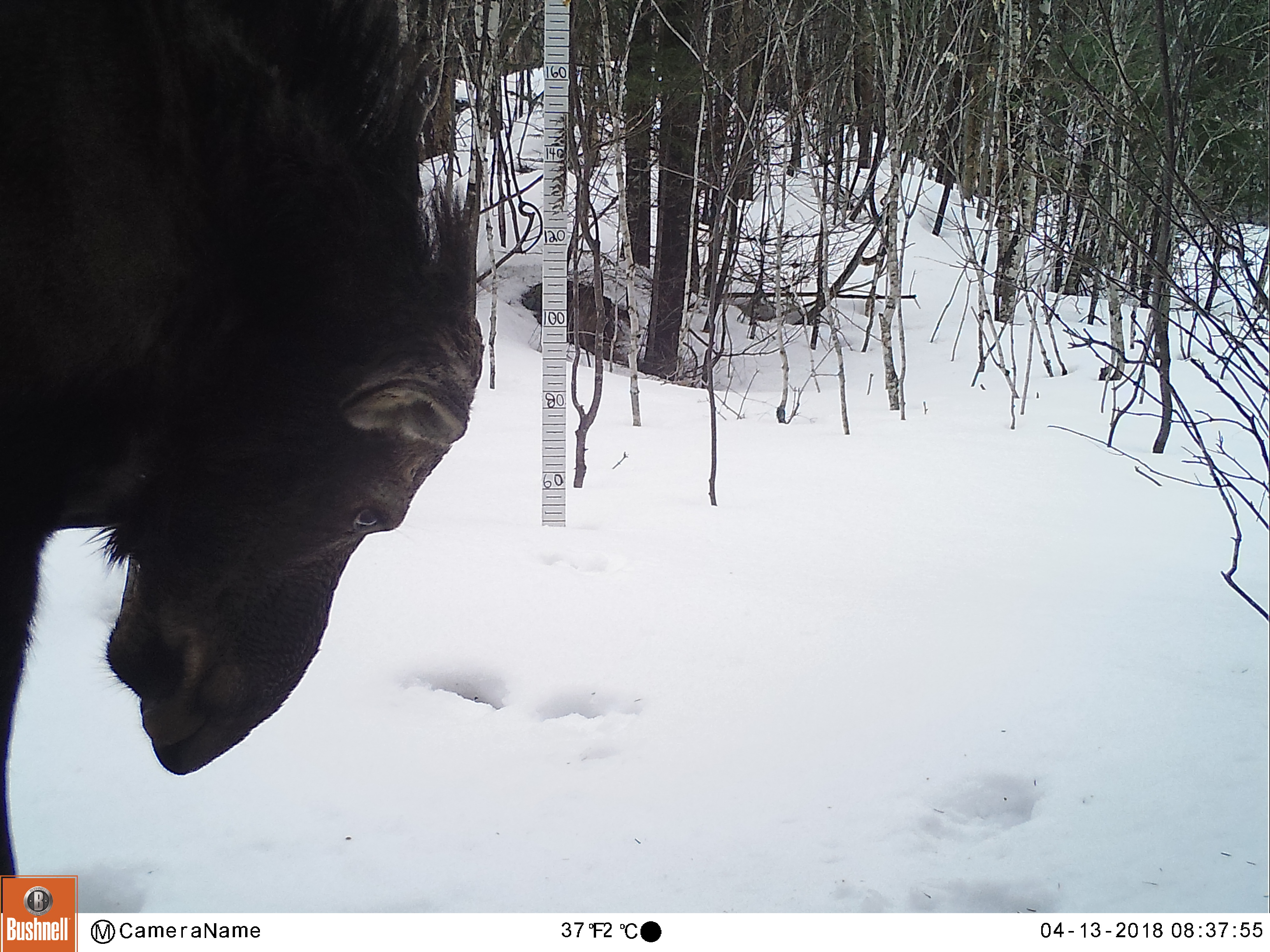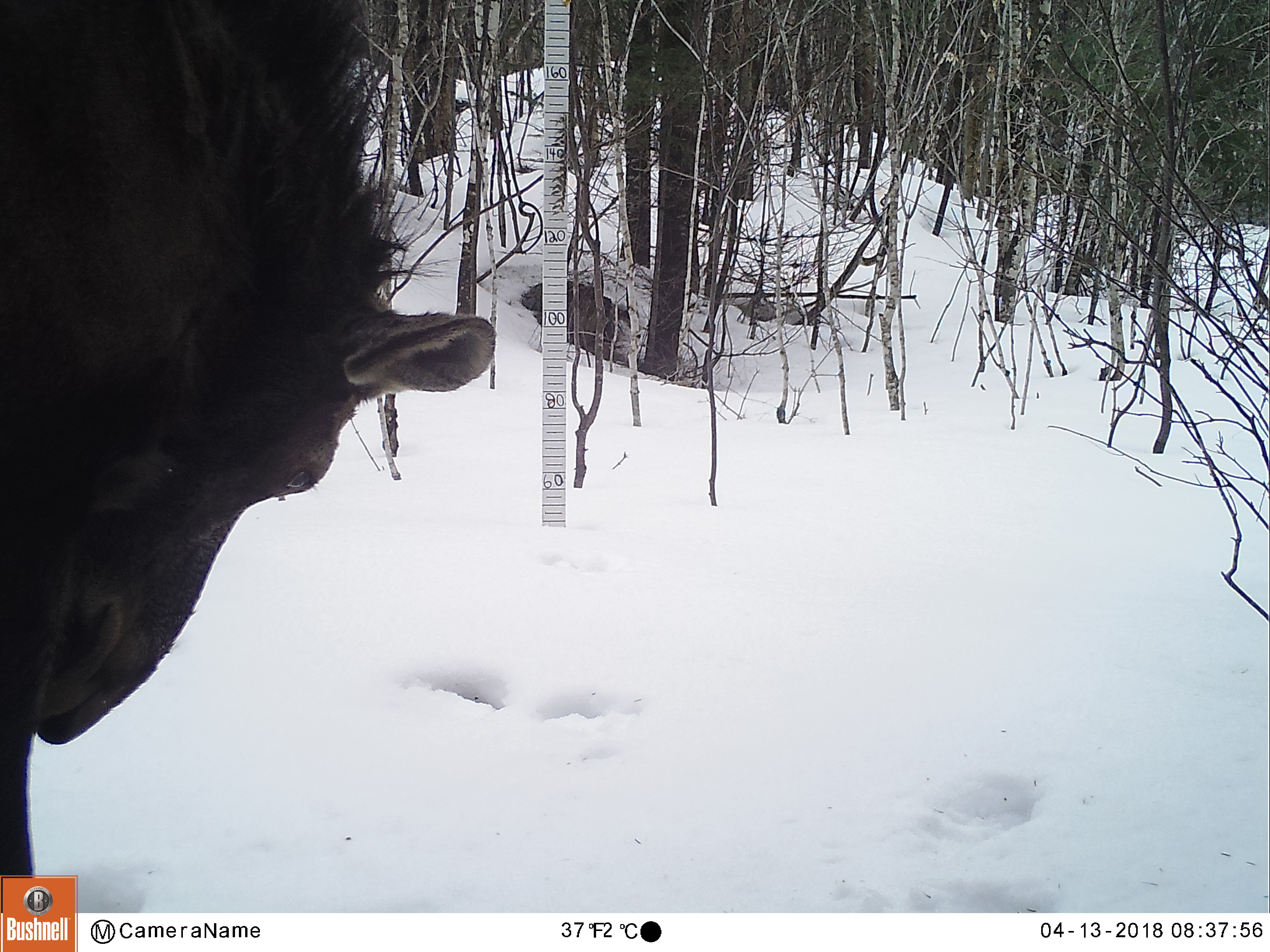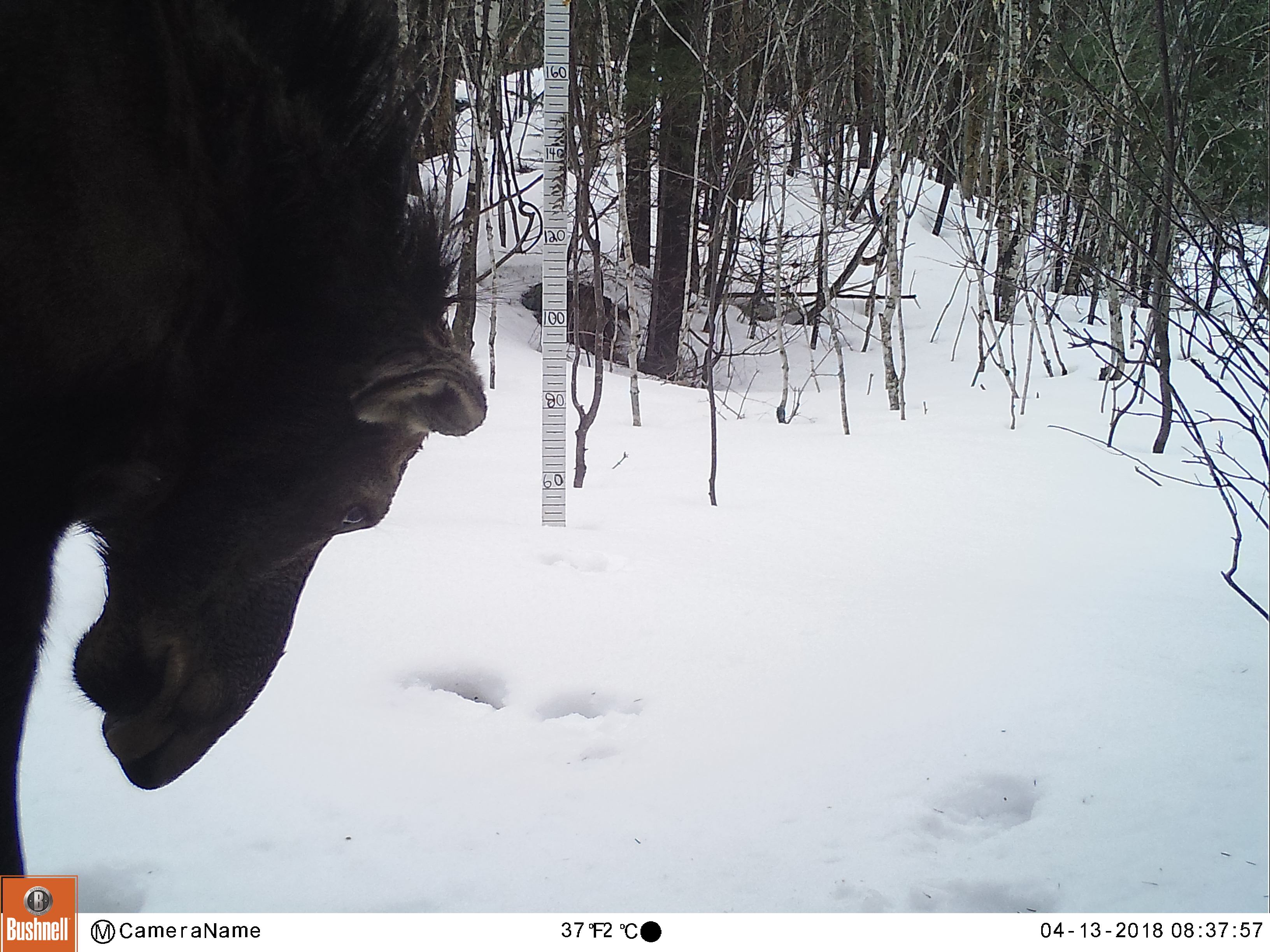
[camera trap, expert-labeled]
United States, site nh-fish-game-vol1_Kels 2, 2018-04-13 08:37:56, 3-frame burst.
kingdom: Animalia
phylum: Chordata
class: Mammalia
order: Artiodactyla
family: Cervidae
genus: Alces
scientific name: Alces alces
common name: moose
Moose (Alces alces).